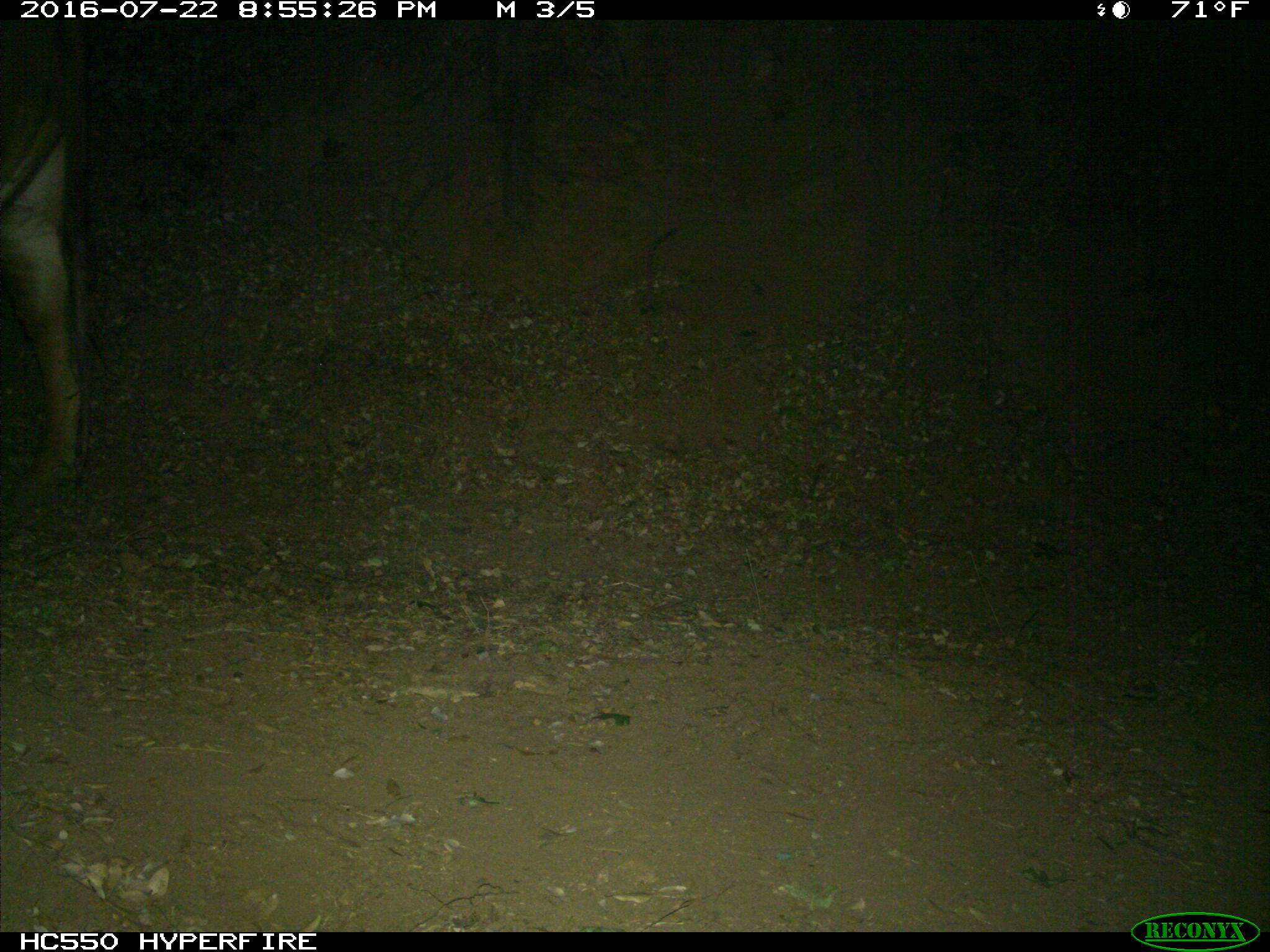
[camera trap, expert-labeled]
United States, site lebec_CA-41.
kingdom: Animalia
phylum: Chordata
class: Mammalia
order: Artiodactyla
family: Bovidae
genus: Bos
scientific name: Bos taurus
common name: domestic cow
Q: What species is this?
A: Bos taurus (domestic cow).